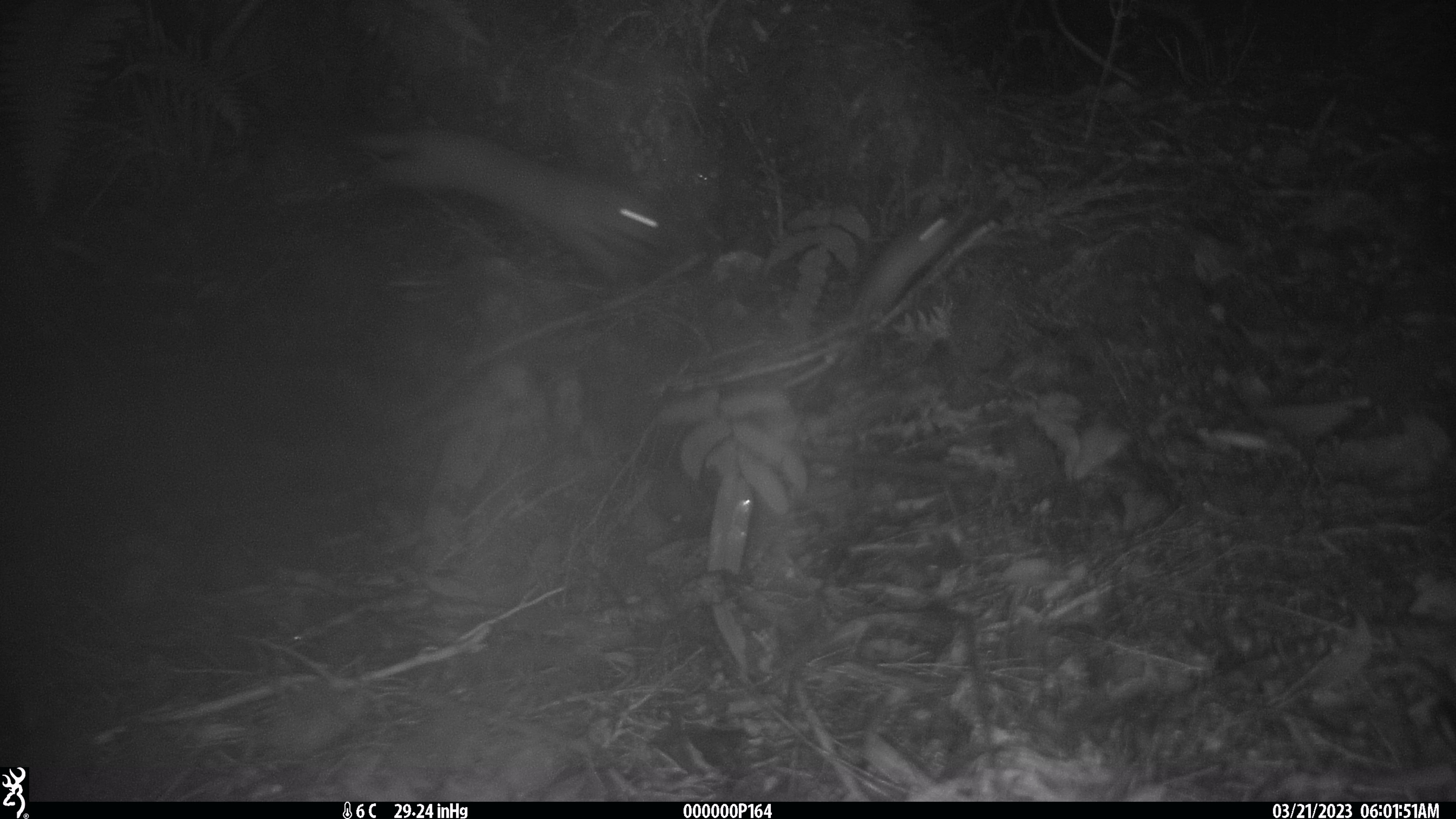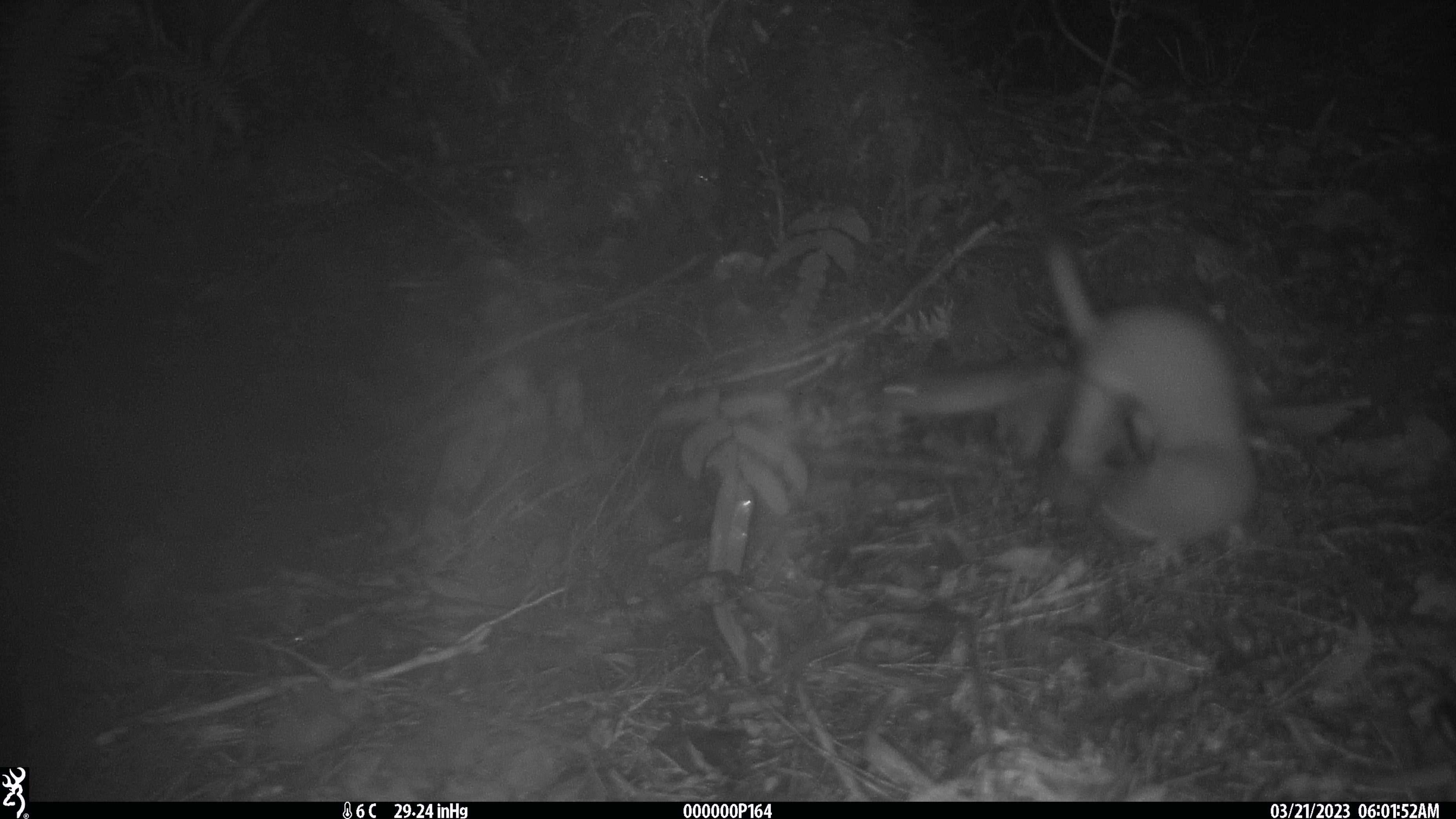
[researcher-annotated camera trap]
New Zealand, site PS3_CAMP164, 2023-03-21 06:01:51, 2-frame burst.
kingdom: Animalia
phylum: Chordata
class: Mammalia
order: Carnivora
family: Mustelidae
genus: Mustela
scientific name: Mustela erminea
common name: stoat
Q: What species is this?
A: Stoat (Mustela erminea).